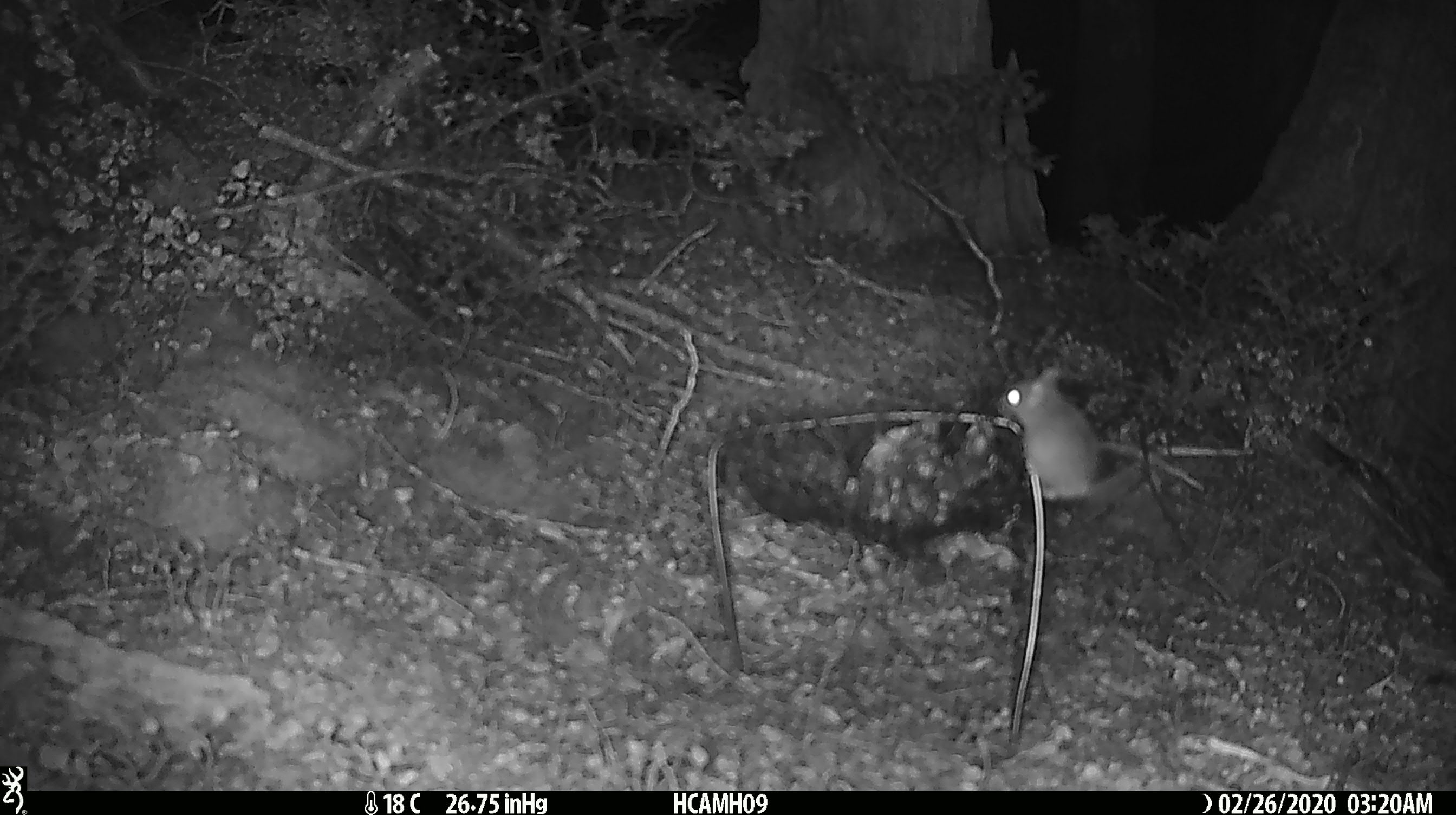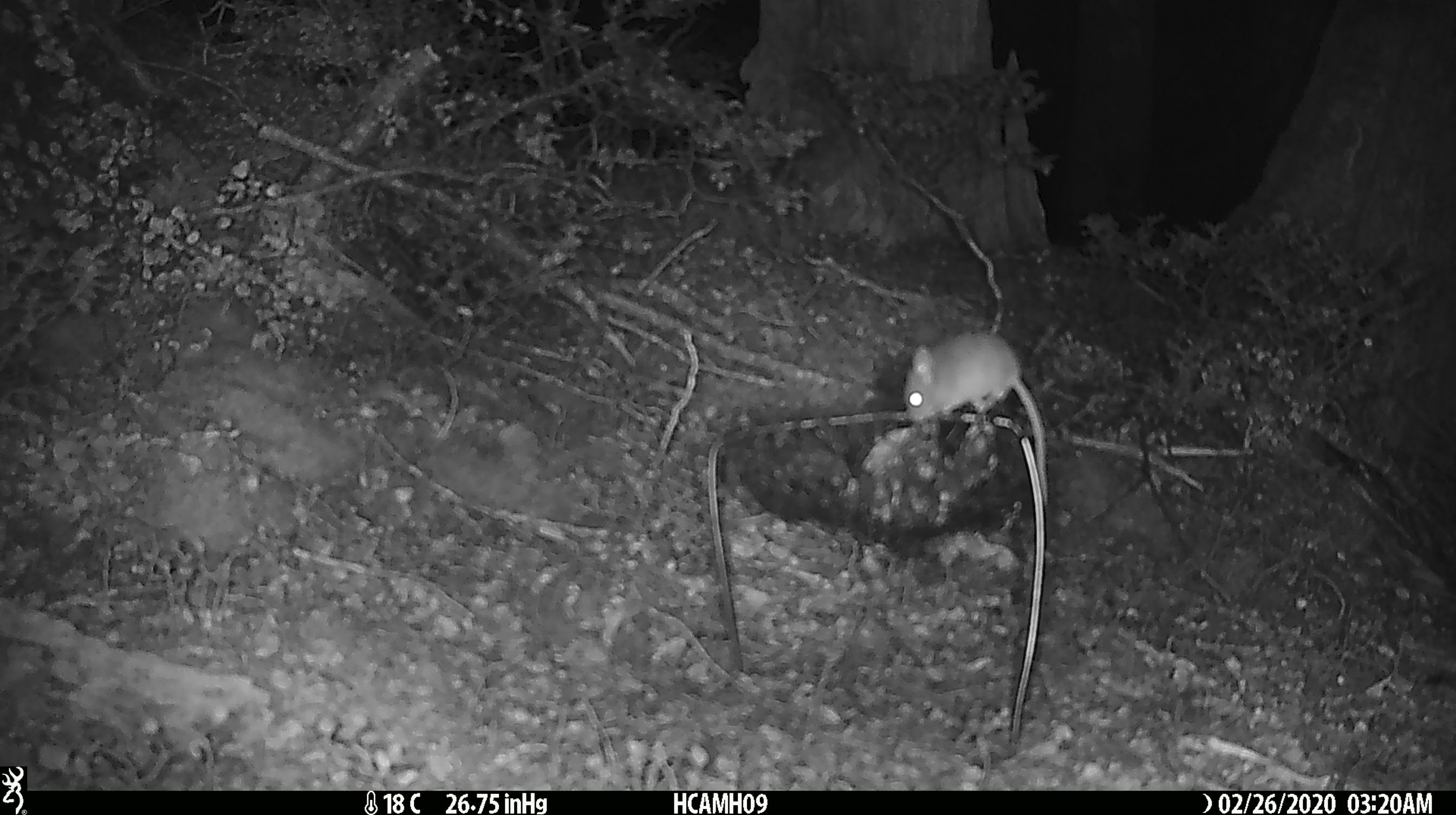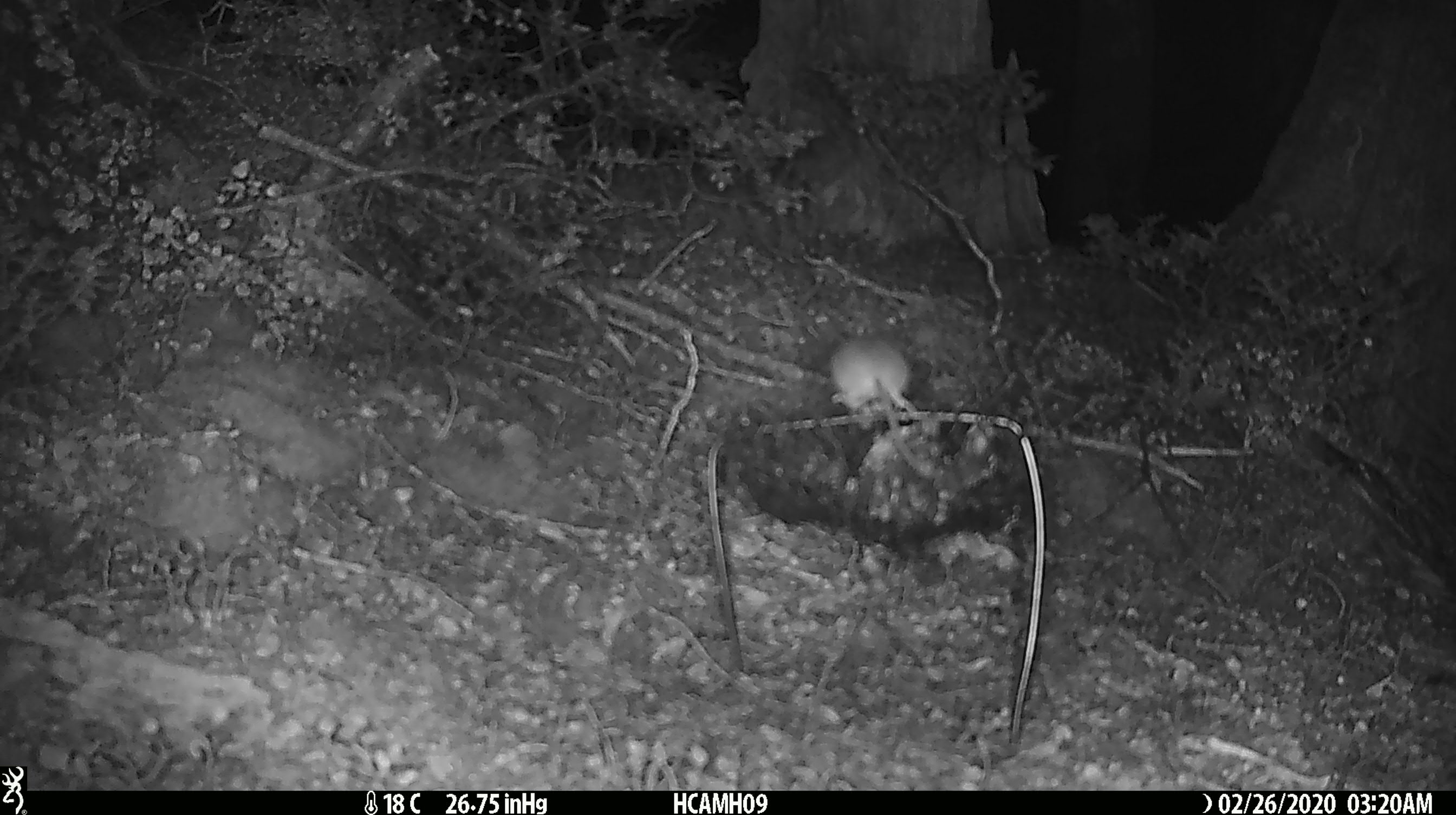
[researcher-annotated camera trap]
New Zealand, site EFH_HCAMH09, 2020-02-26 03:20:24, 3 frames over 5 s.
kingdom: Animalia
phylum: Chordata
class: Mammalia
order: Rodentia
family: Muridae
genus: Mus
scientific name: Mus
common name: mouse